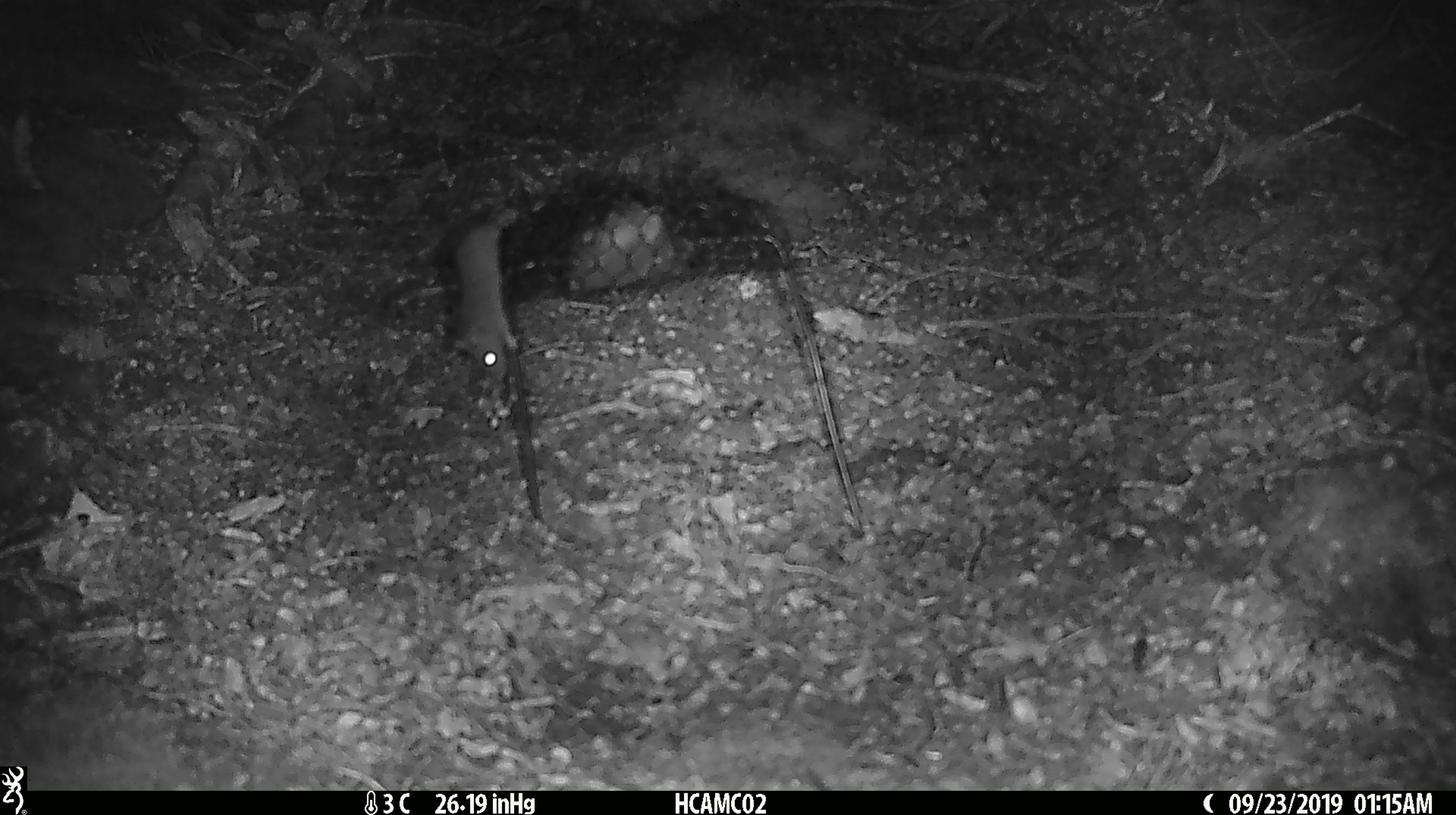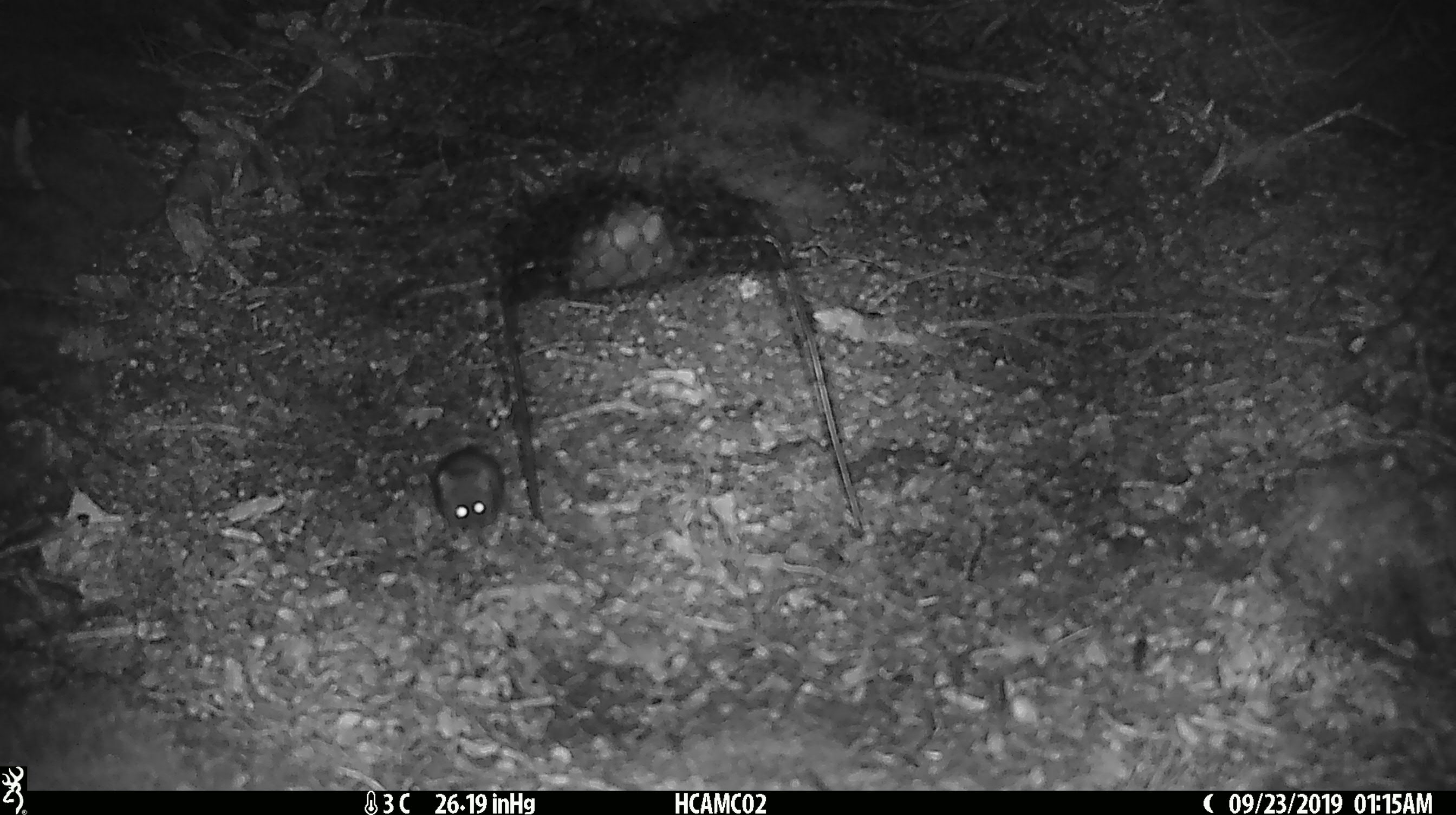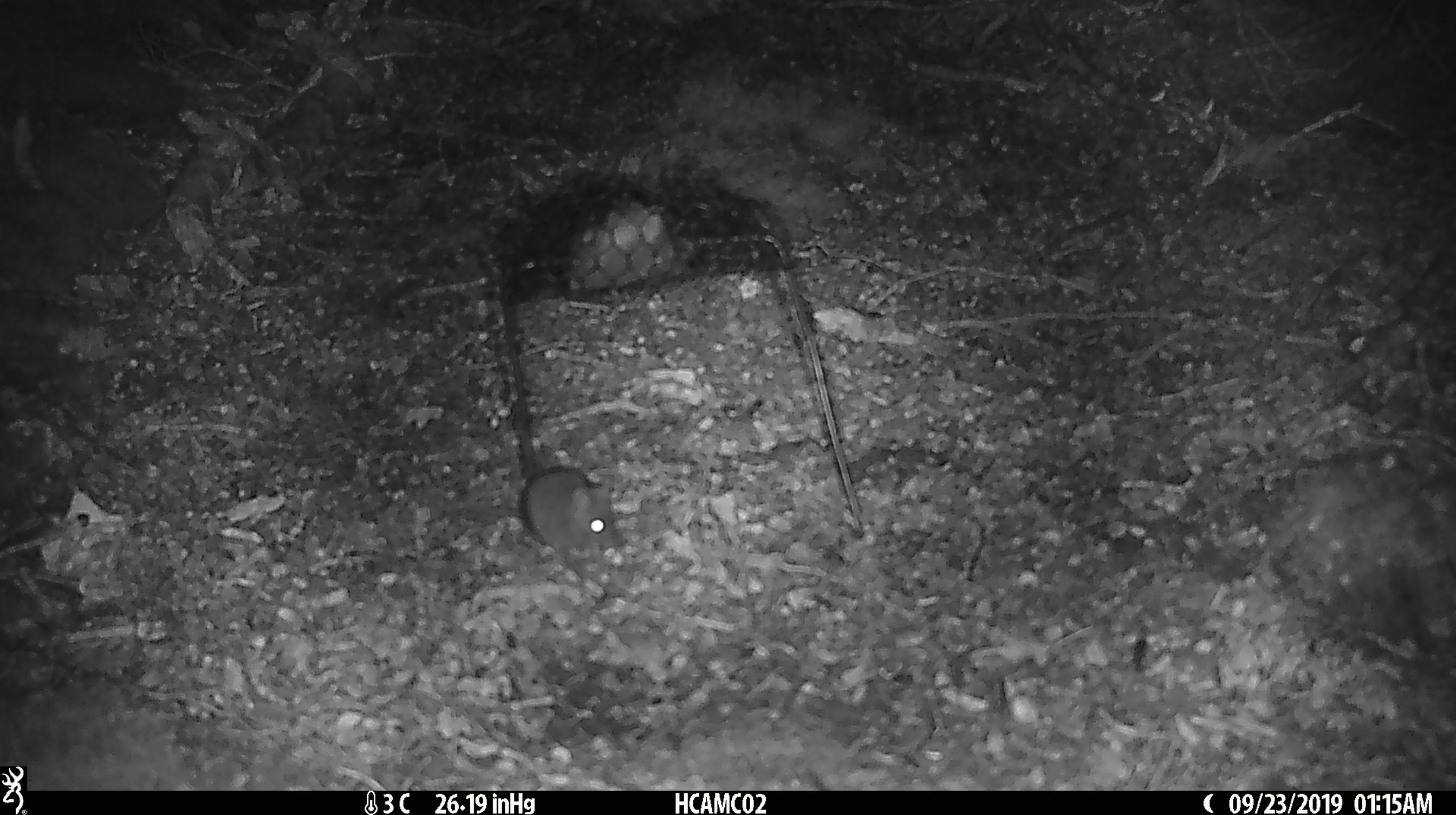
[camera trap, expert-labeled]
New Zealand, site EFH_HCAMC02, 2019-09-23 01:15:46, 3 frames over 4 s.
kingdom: Animalia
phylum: Chordata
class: Mammalia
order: Rodentia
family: Muridae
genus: Mus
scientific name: Mus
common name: mouse